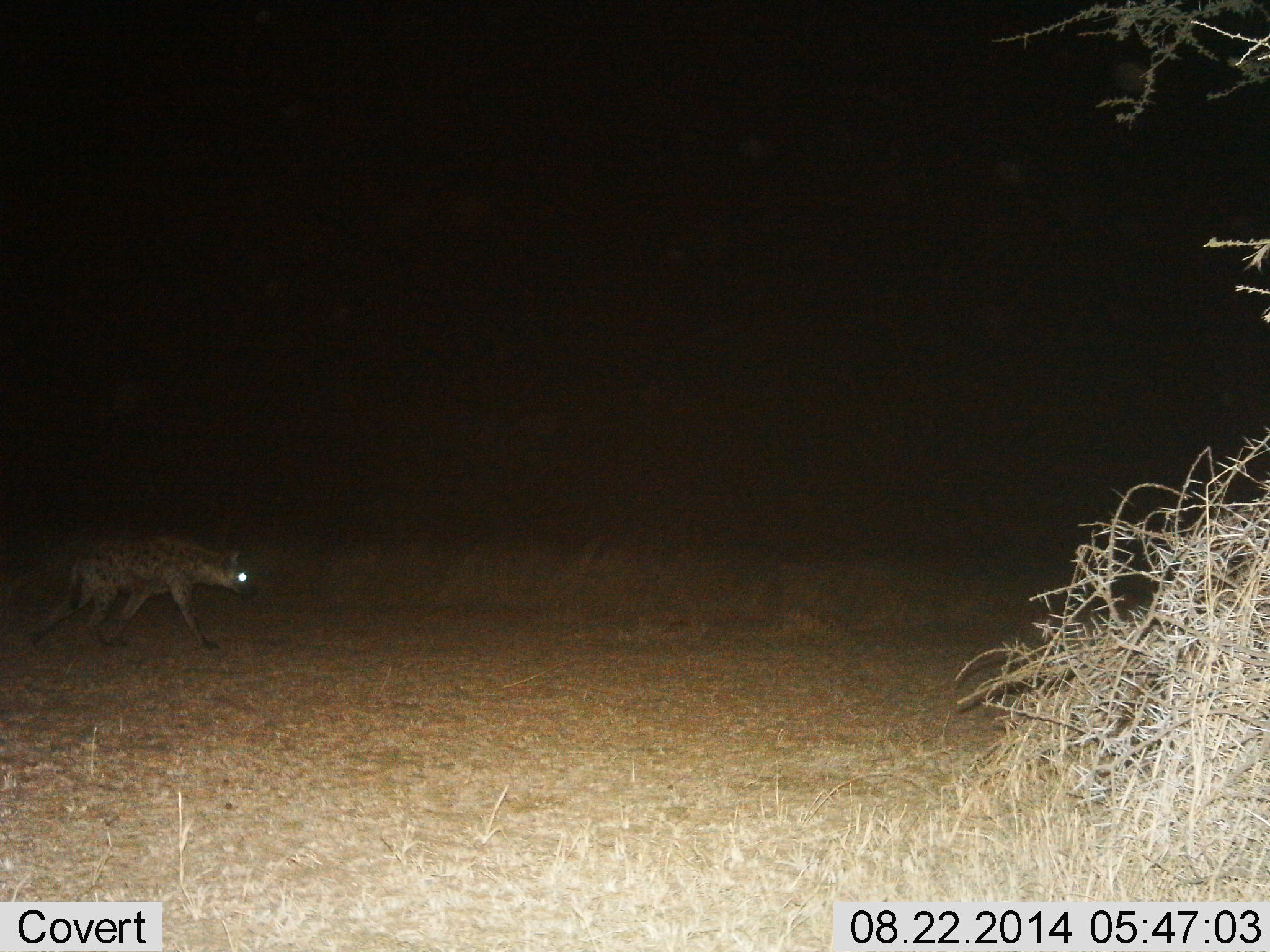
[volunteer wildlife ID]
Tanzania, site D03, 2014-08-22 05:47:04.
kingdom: Animalia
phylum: Chordata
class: Mammalia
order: Carnivora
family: Hyaenidae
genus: Crocuta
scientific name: Crocuta crocuta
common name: spotted hyena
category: hyenaspotted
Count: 1.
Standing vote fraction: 10%.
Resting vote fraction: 0%.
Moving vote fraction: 100%.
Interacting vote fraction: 0%.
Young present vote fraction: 0%.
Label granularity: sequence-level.